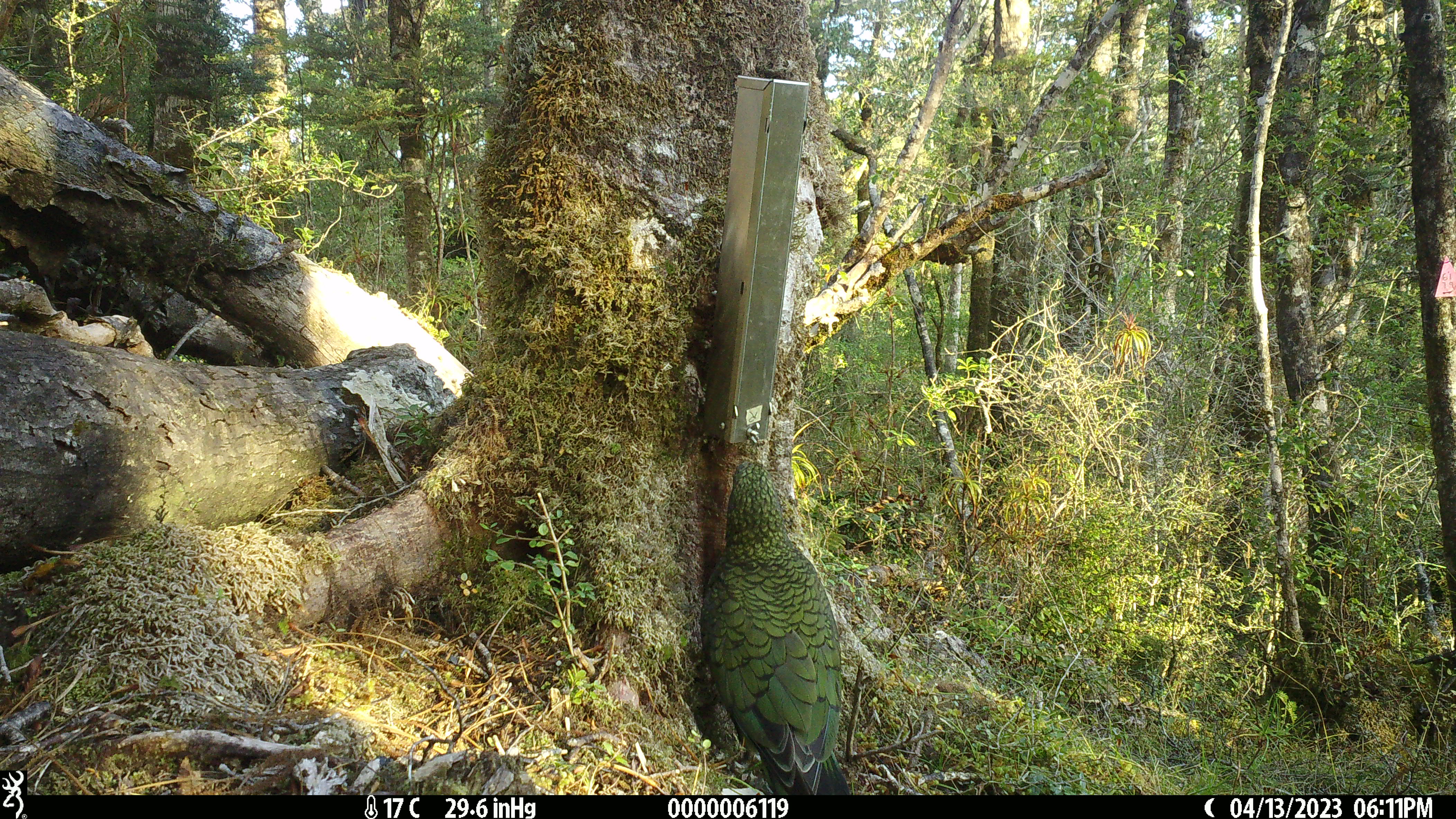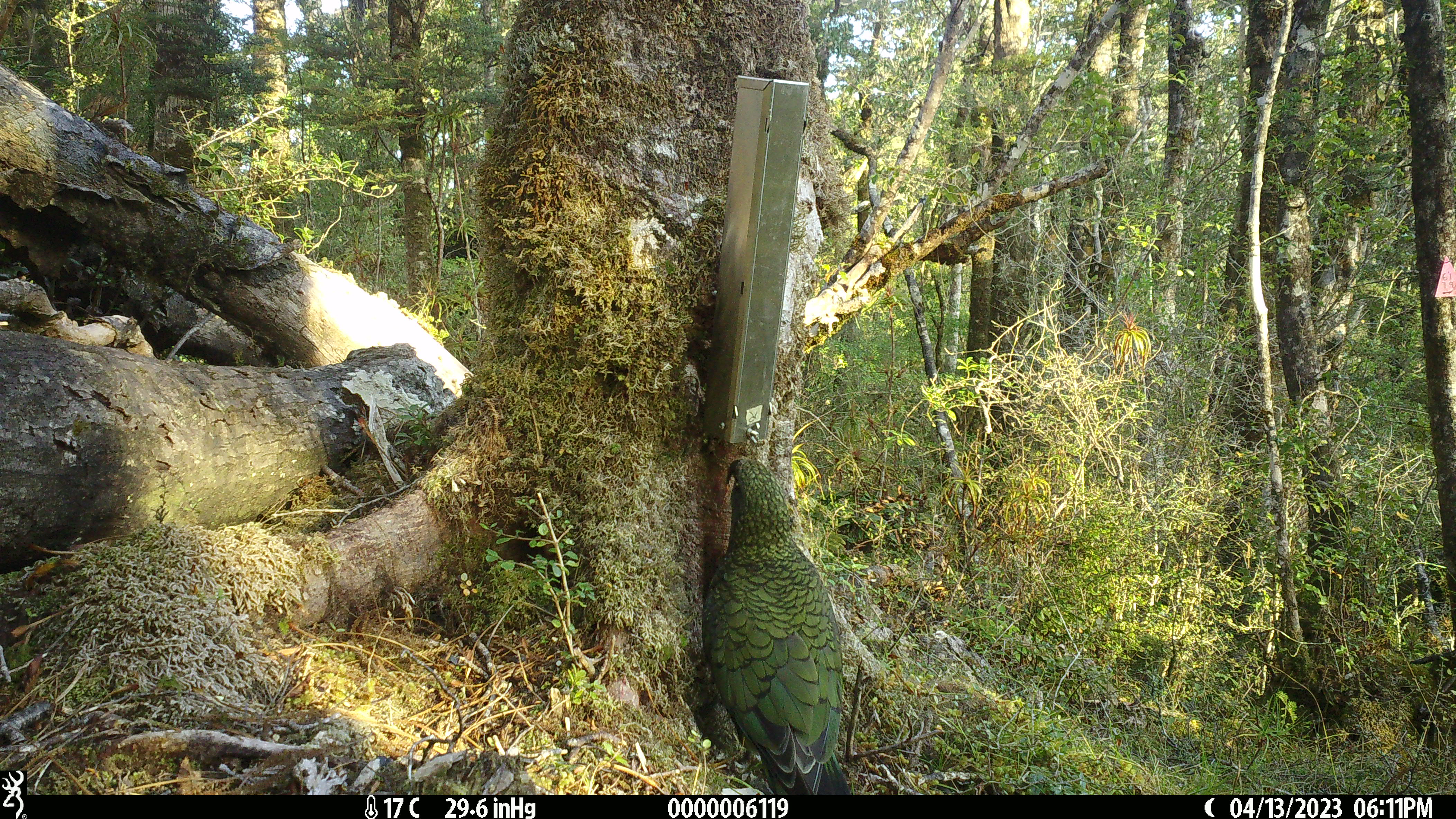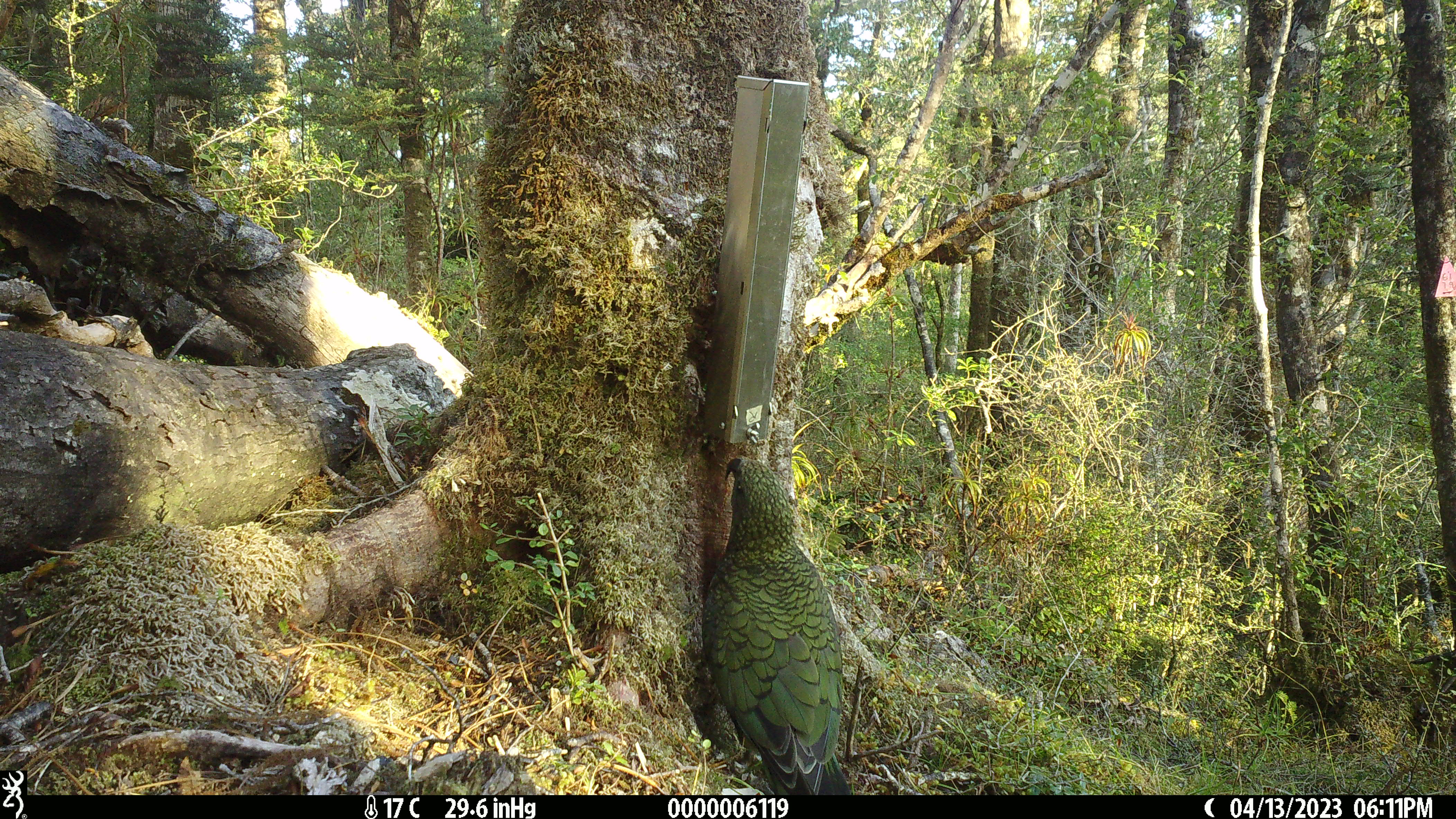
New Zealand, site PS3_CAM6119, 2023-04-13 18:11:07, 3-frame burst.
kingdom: Animalia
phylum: Chordata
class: Aves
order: Psittaciformes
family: Strigopidae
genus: Nestor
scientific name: Nestor notabilis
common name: kea